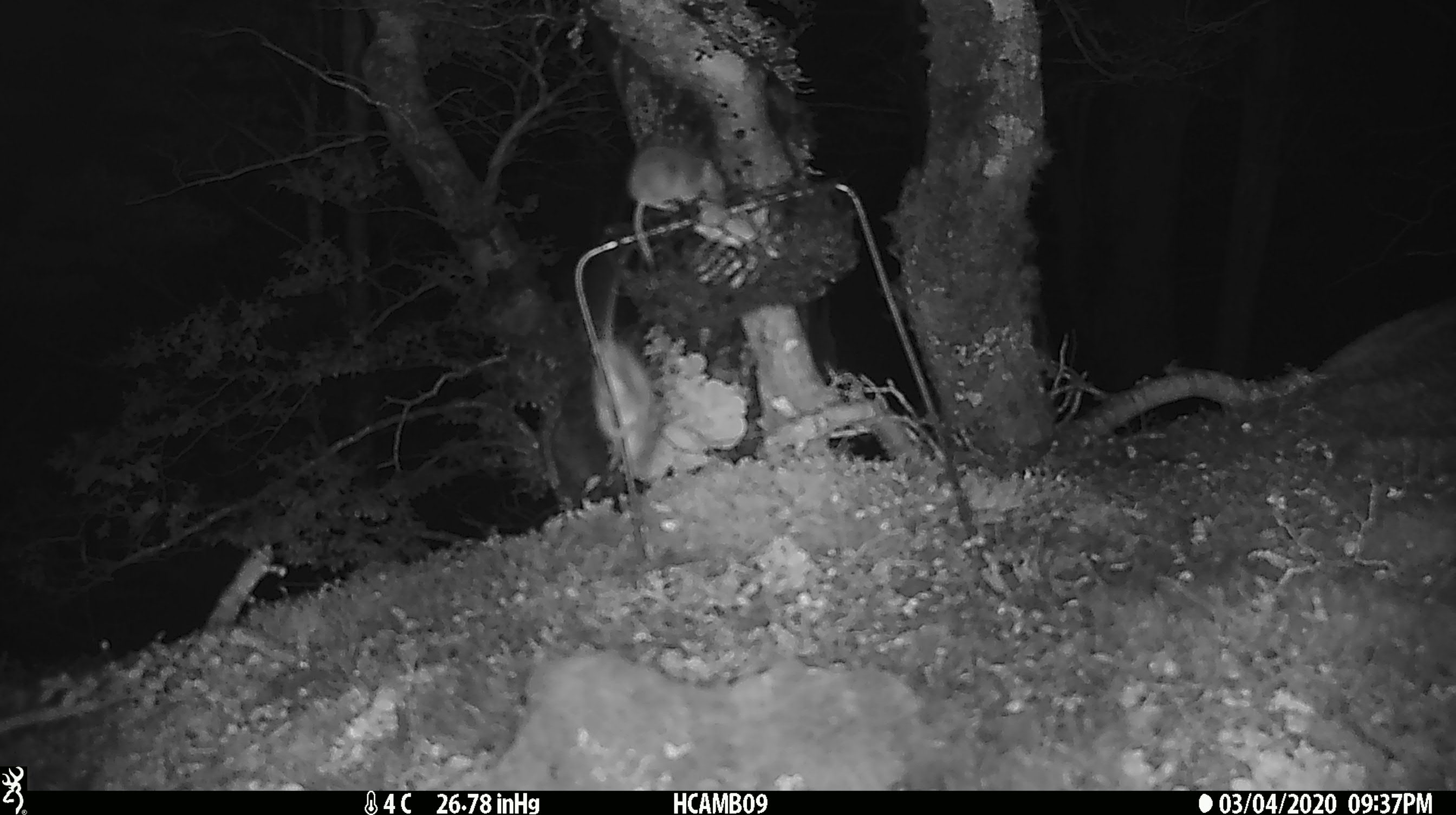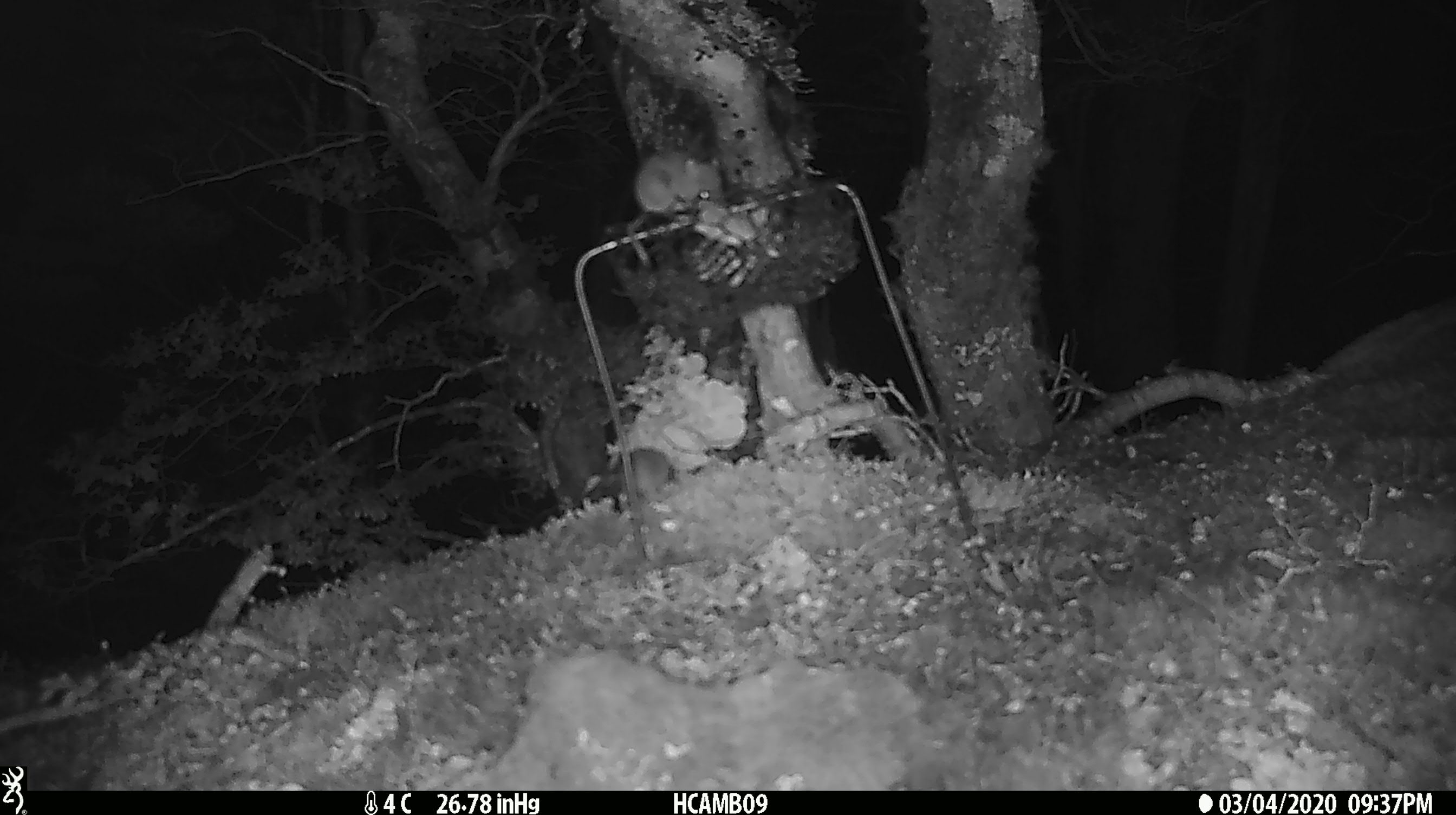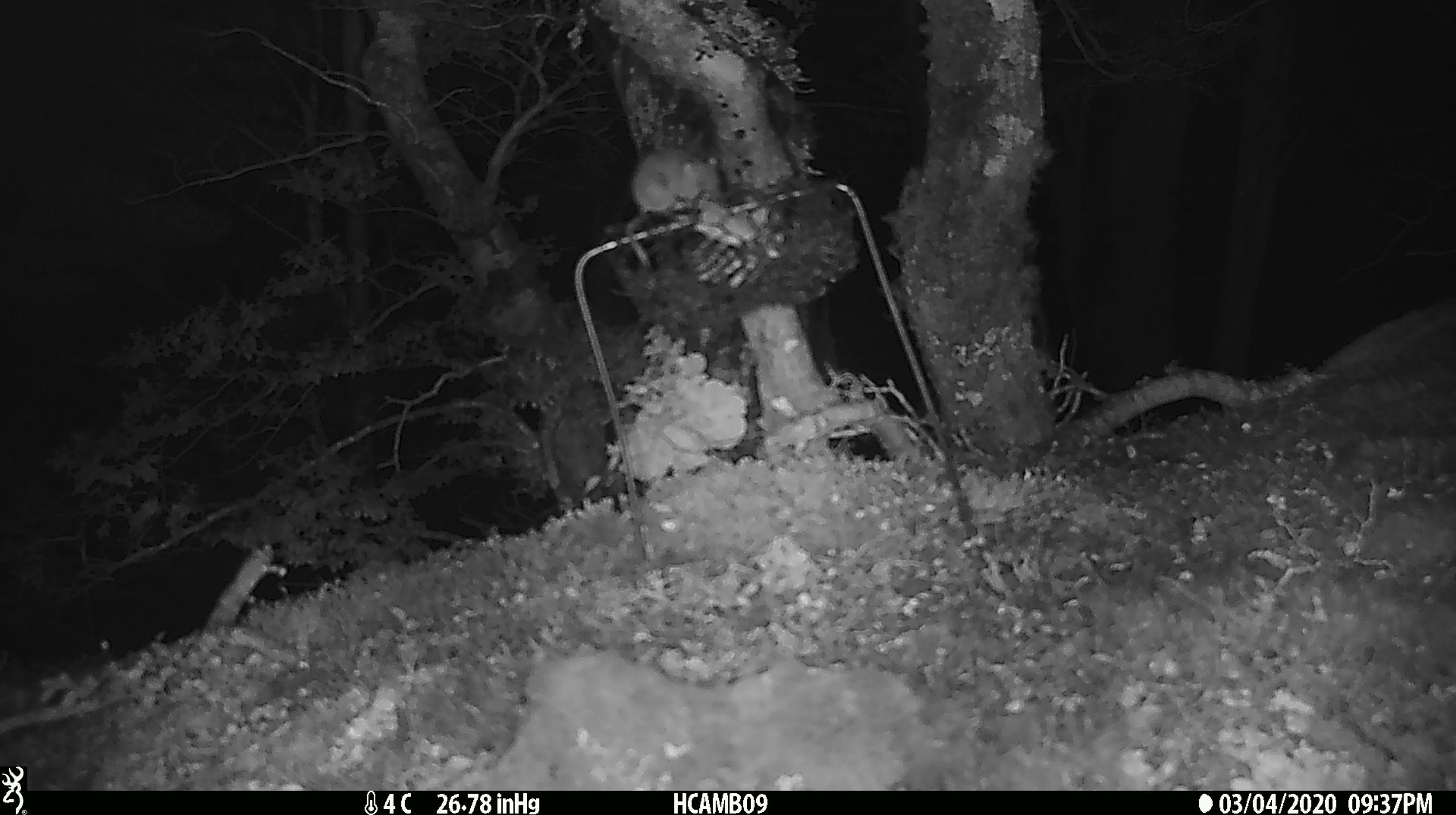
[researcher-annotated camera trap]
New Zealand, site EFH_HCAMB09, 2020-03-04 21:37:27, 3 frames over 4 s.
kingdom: Animalia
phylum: Chordata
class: Mammalia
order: Rodentia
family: Muridae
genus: Mus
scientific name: Mus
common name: mouse